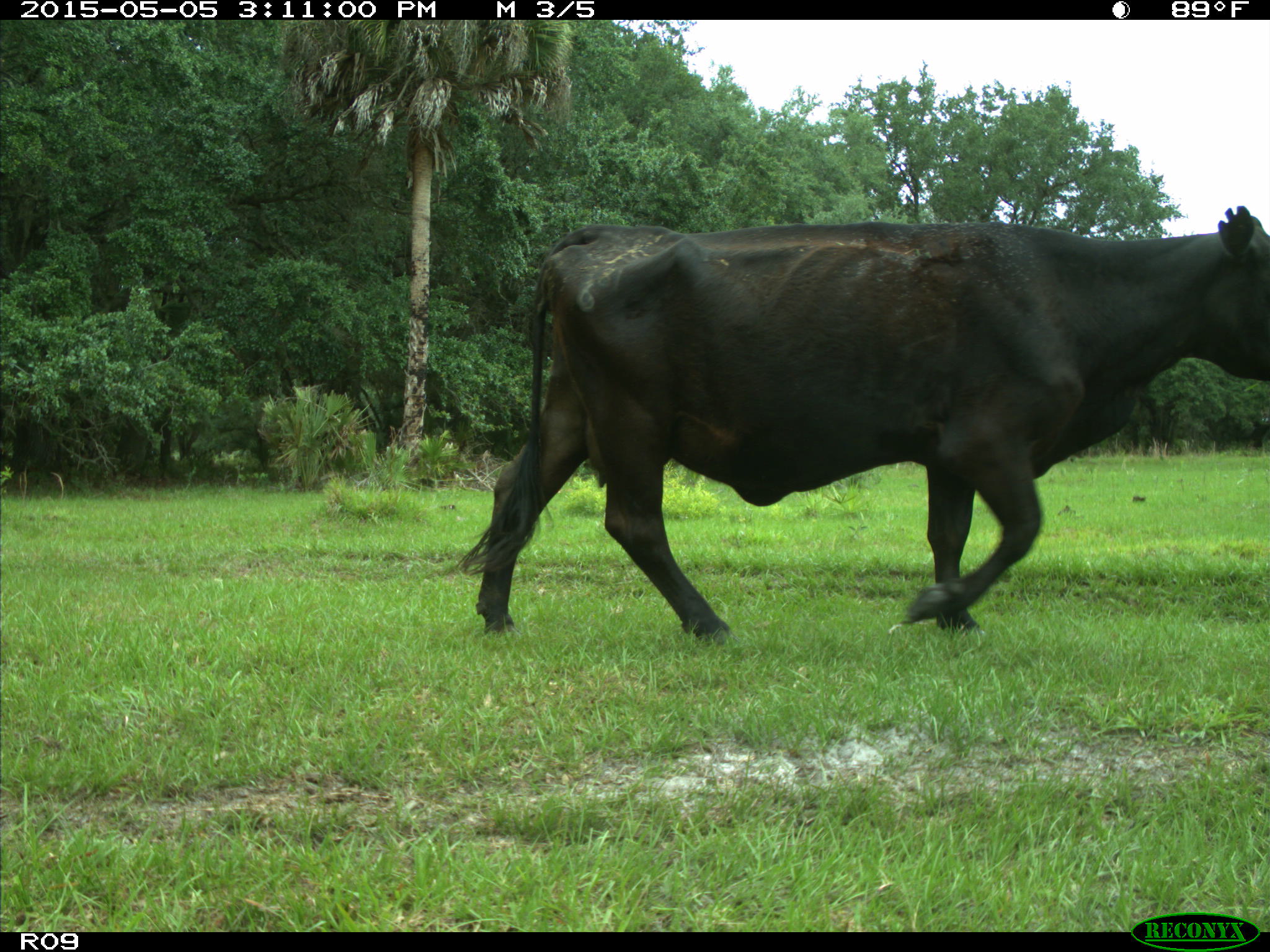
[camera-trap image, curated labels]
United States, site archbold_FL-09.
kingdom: Animalia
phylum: Chordata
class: Mammalia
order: Artiodactyla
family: Bovidae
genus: Bos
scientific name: Bos taurus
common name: domestic cow